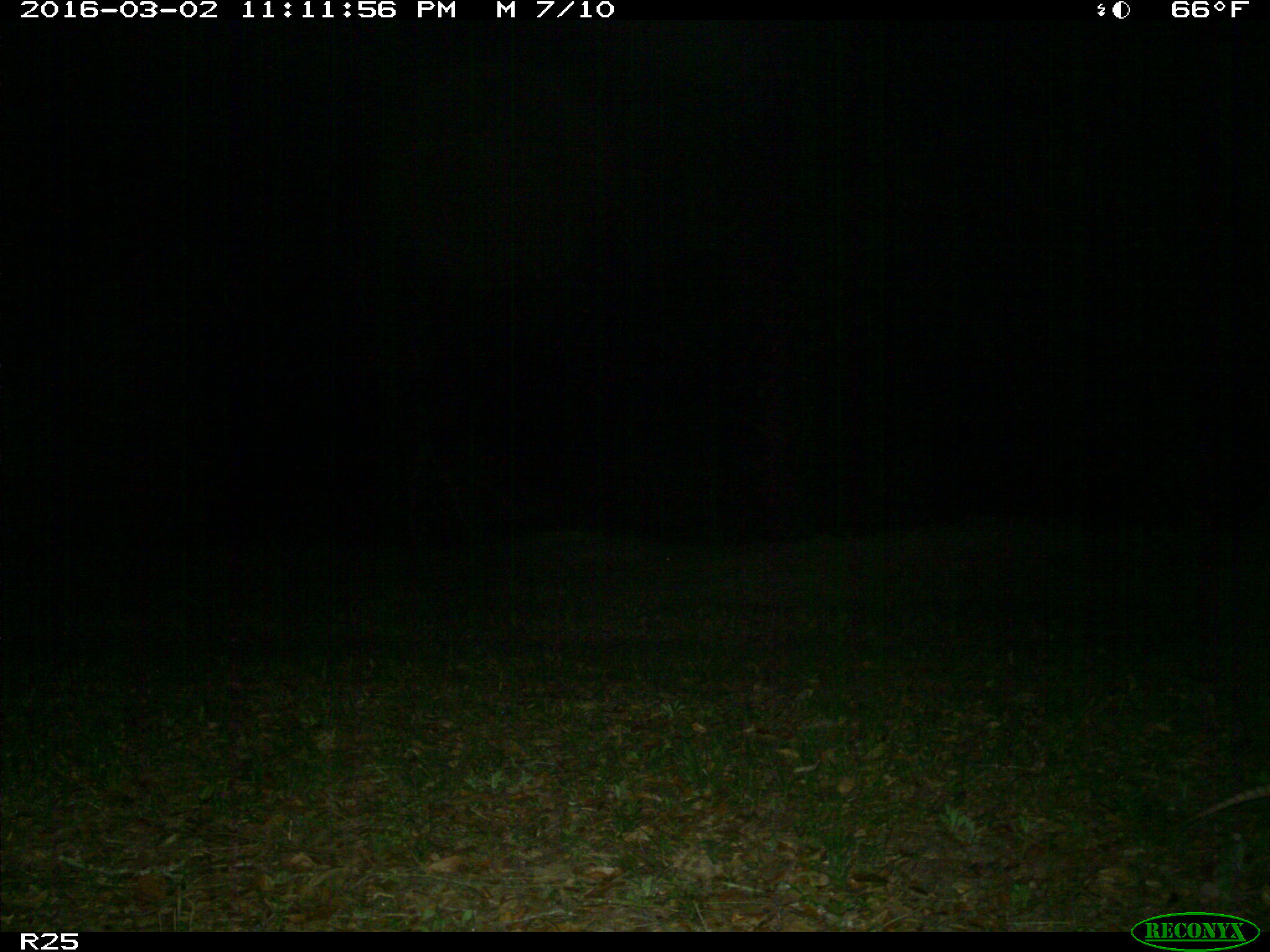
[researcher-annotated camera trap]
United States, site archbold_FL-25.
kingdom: Animalia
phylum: Chordata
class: Mammalia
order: Cingulata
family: Dasypodidae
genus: Dasypus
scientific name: Dasypus novemcinctus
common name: nine-banded armadillo